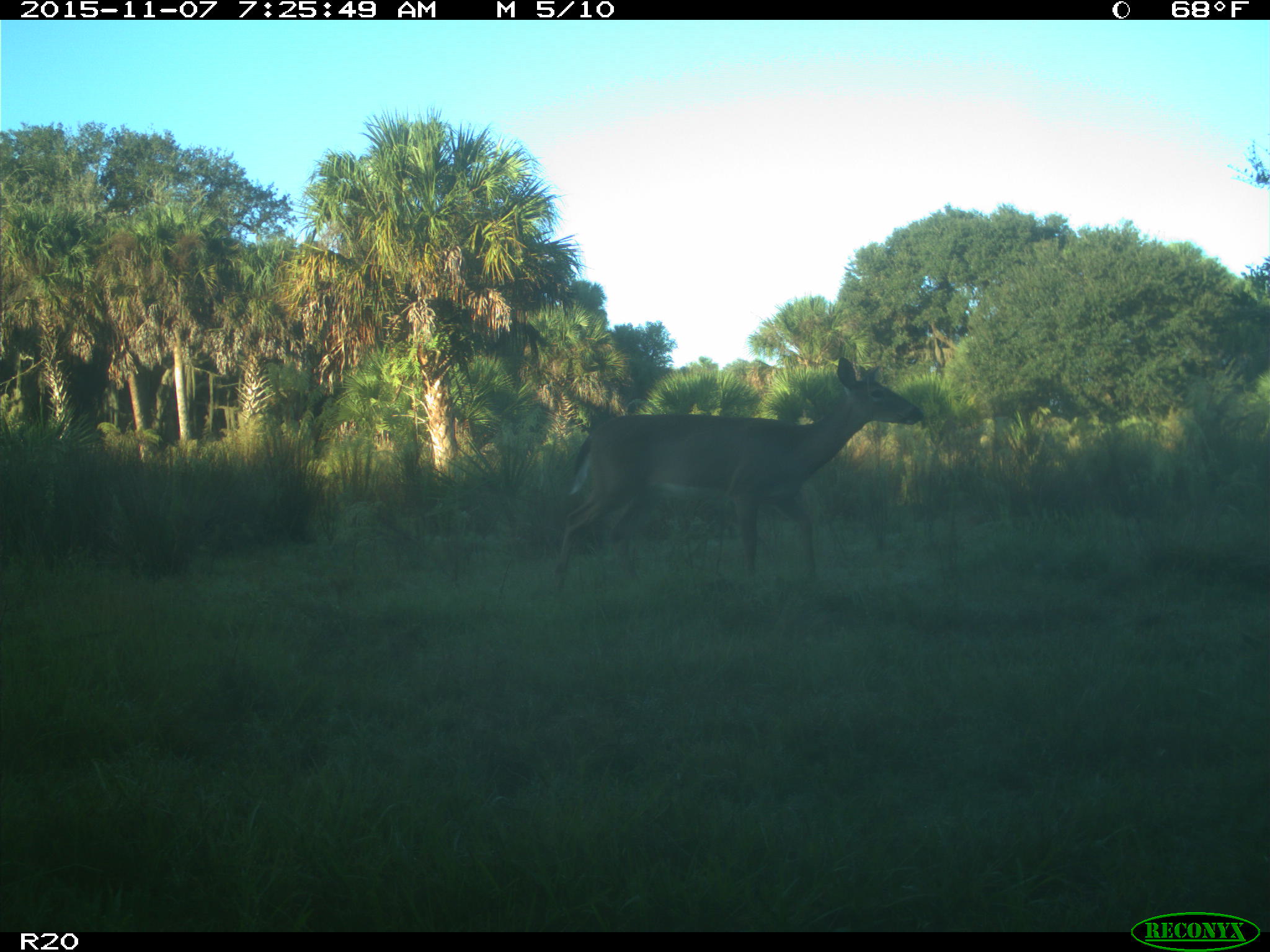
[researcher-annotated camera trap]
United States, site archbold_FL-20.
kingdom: Animalia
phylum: Chordata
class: Mammalia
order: Artiodactyla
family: Cervidae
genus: Odocoileus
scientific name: Odocoileus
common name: deer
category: unidentified deer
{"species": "unidentified deer (deer) (Odocoileus)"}